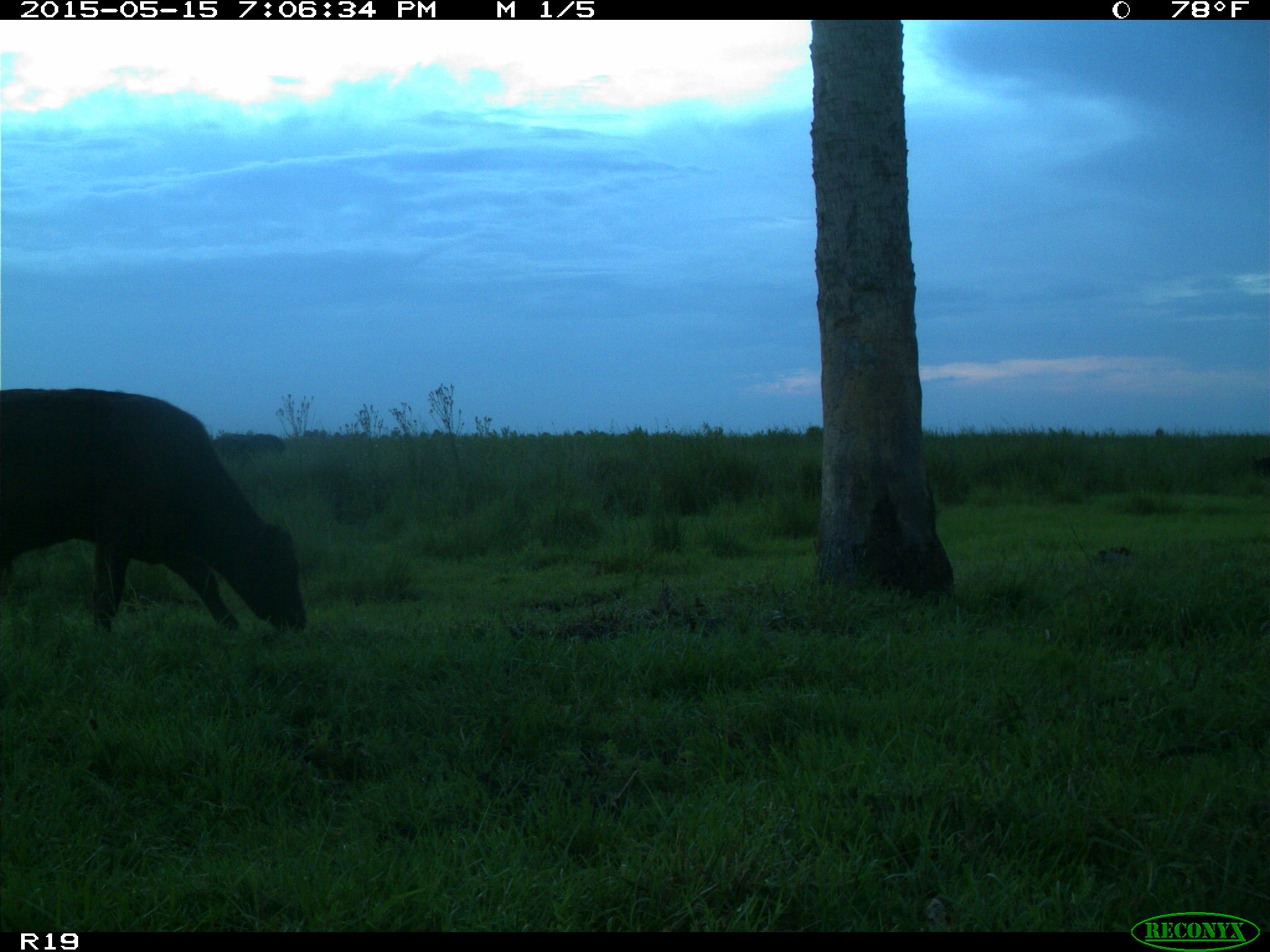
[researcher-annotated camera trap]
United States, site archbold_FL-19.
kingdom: Animalia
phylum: Chordata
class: Mammalia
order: Artiodactyla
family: Bovidae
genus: Bos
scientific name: Bos taurus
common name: domestic cow